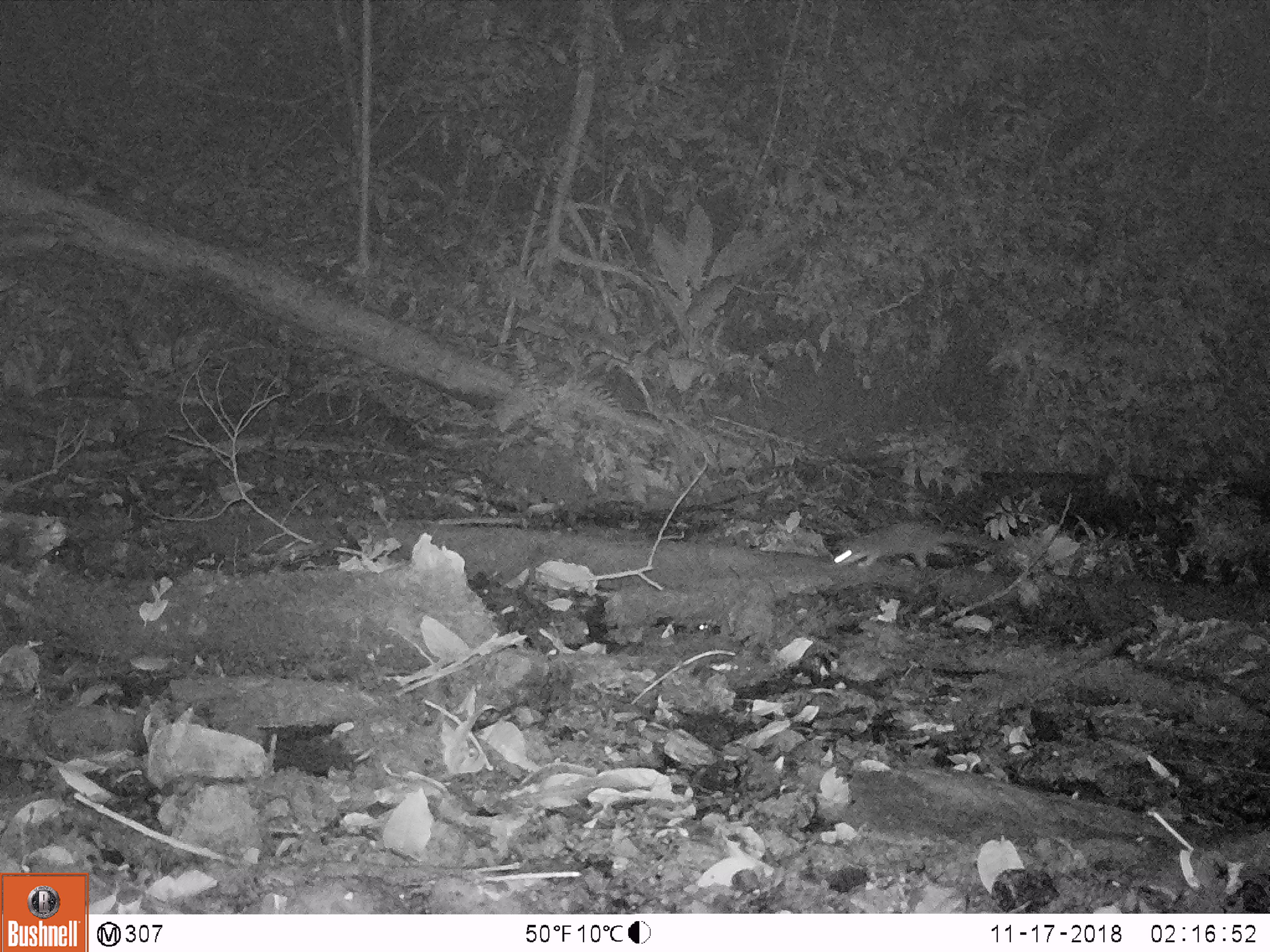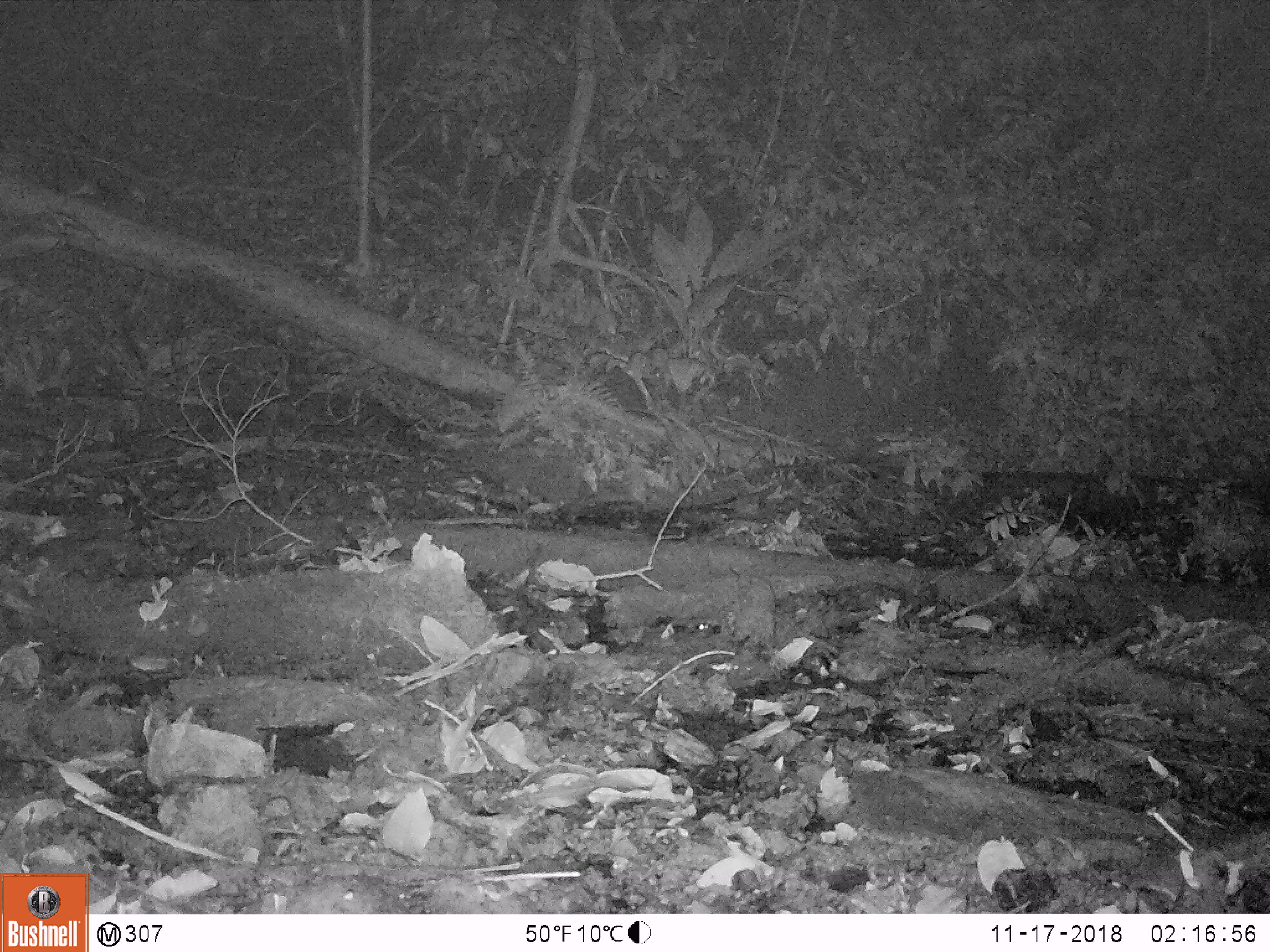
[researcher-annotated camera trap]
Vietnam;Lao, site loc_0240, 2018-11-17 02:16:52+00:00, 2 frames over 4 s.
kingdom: Animalia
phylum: Chordata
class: Mammalia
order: Carnivora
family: Mustelidae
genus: Melogale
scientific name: Melogale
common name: ferret badger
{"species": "ferret badger (Melogale)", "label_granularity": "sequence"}